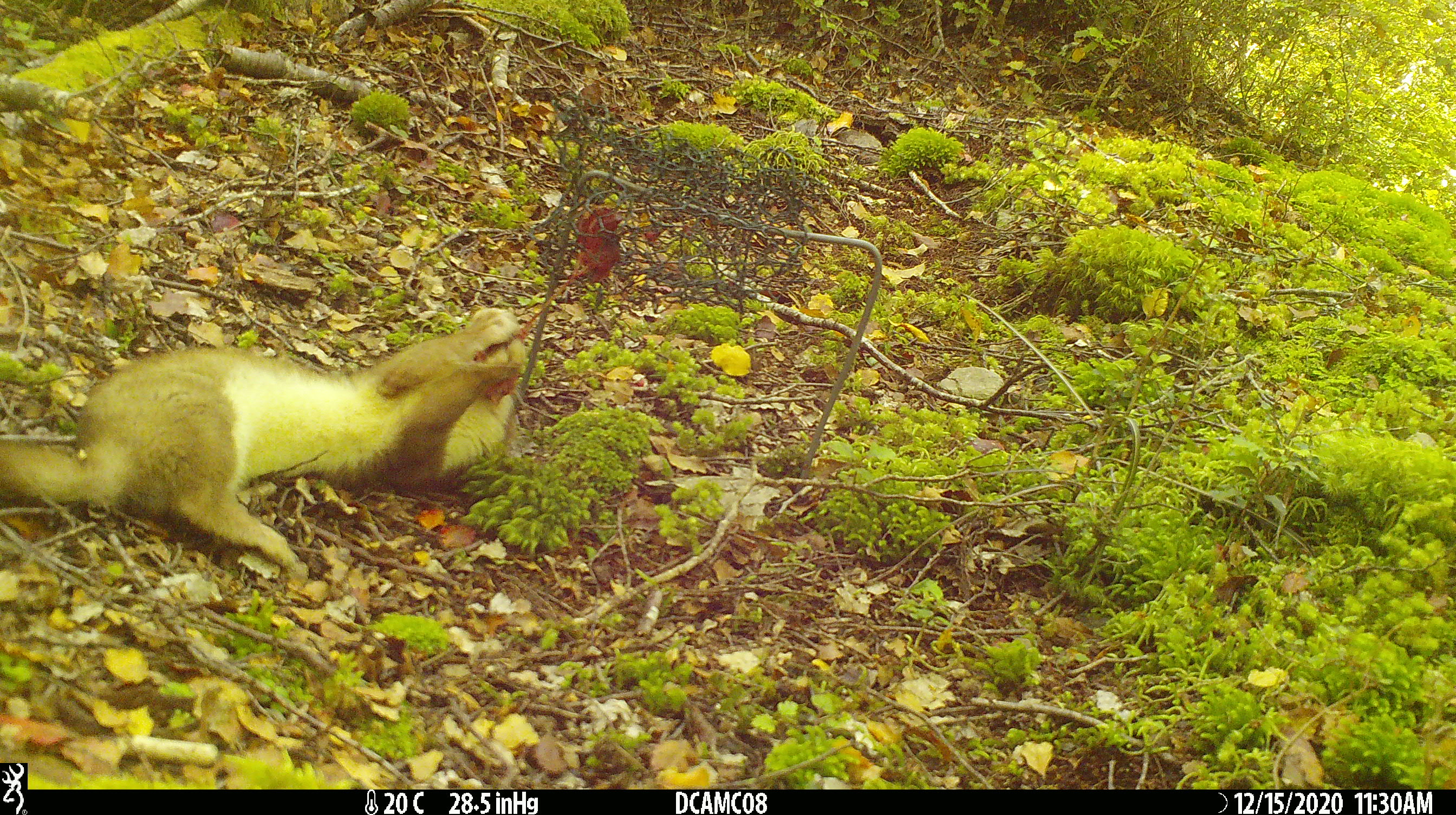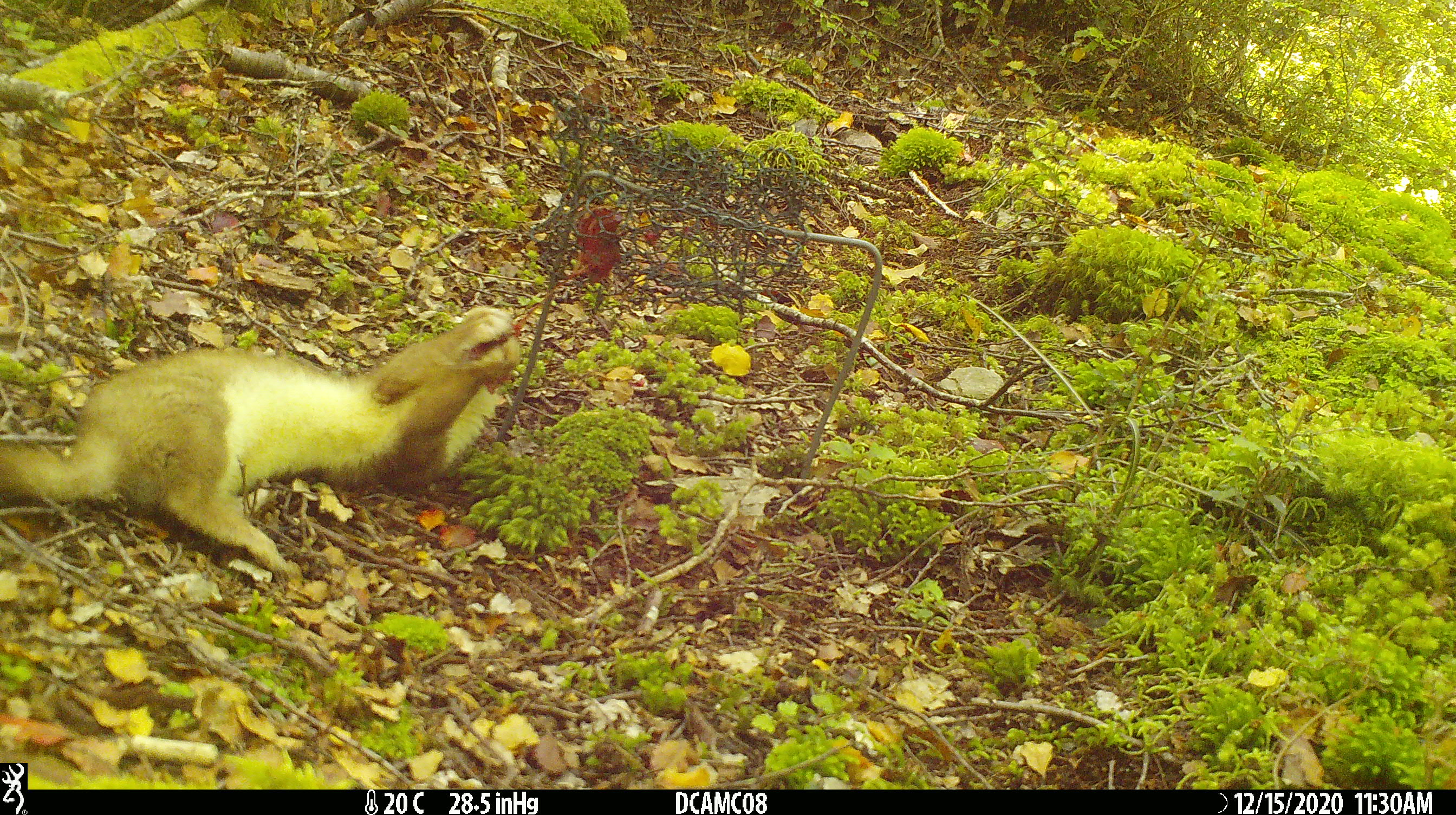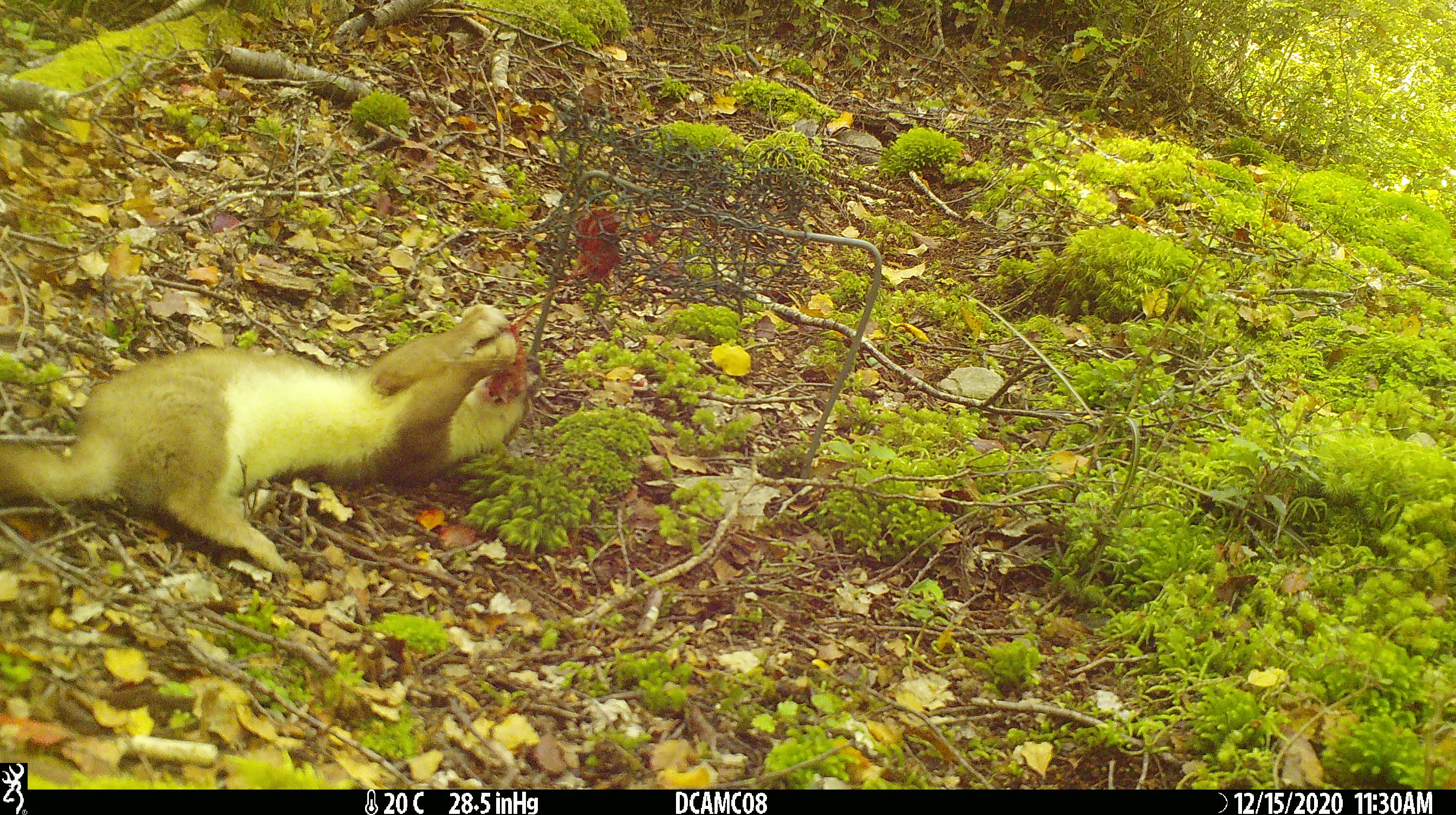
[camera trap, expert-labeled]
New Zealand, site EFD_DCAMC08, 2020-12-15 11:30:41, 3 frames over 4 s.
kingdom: Animalia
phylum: Chordata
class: Mammalia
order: Carnivora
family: Mustelidae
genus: Mustela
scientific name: Mustela erminea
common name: stoat